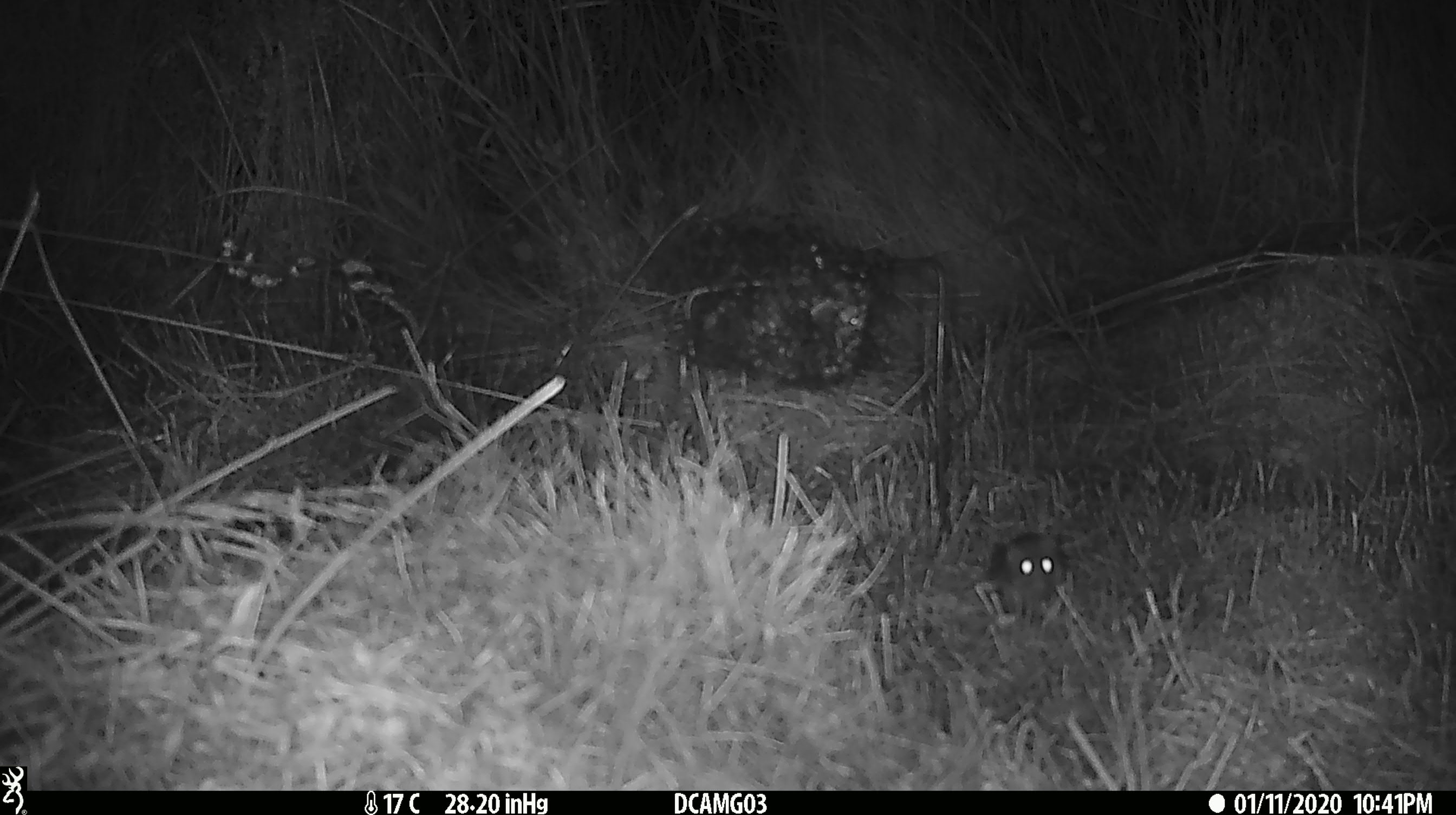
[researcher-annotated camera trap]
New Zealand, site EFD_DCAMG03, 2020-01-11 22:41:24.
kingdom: Animalia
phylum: Chordata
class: Mammalia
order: Rodentia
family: Muridae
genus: Mus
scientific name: Mus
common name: mouse